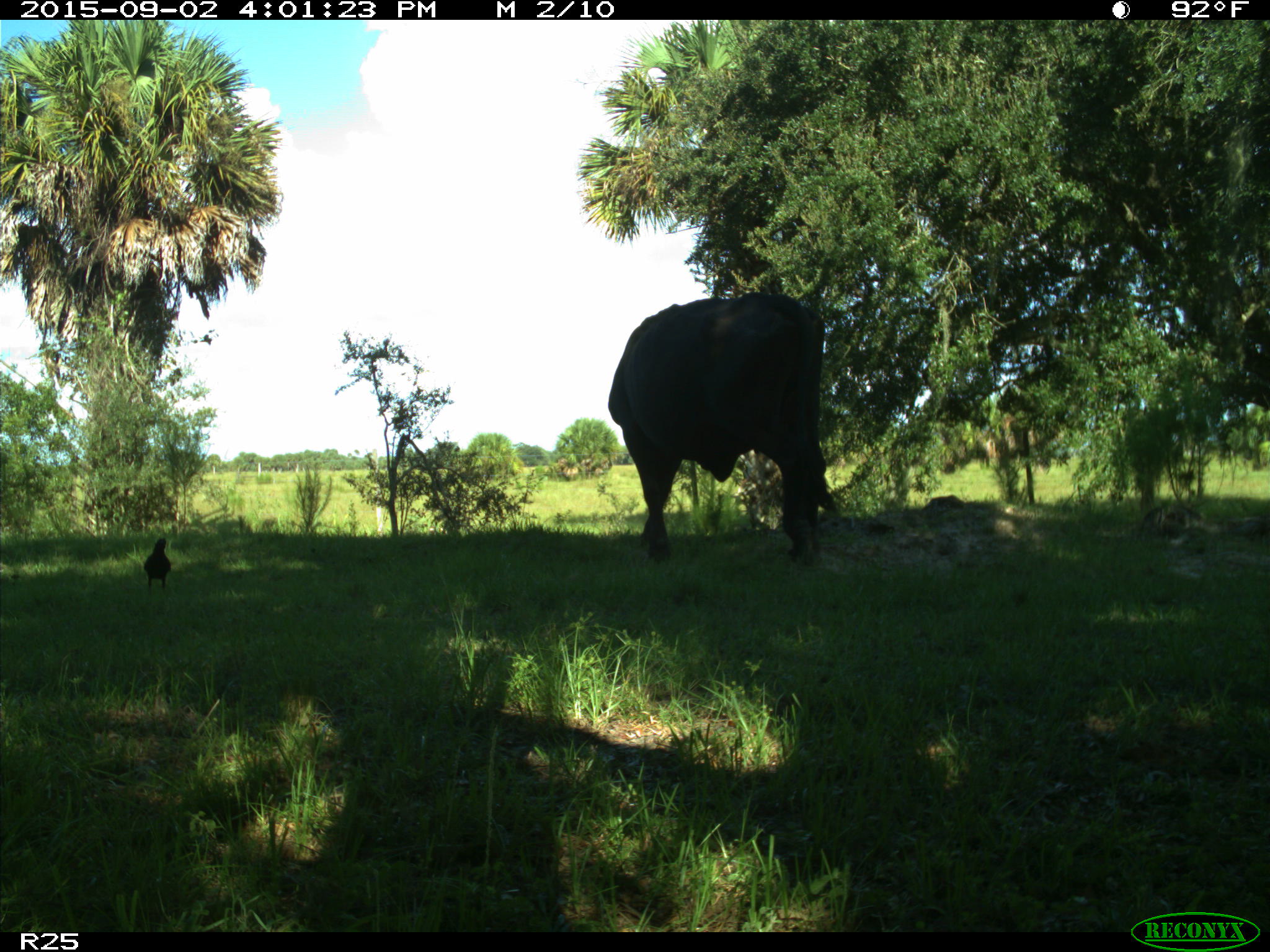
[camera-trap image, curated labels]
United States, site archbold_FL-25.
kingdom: Animalia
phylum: Chordata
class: Mammalia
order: Artiodactyla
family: Bovidae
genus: Bos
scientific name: Bos taurus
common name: domestic cow